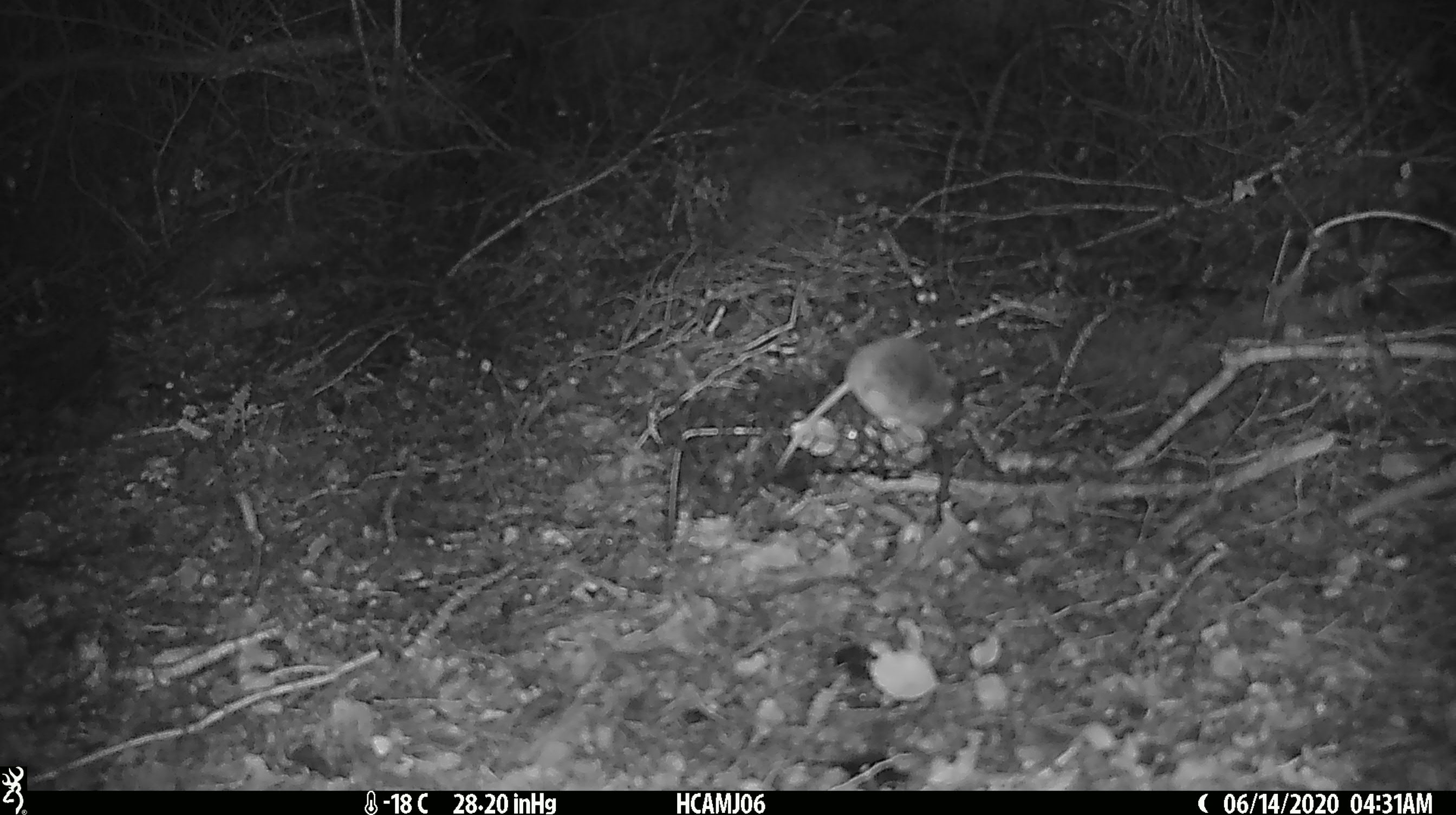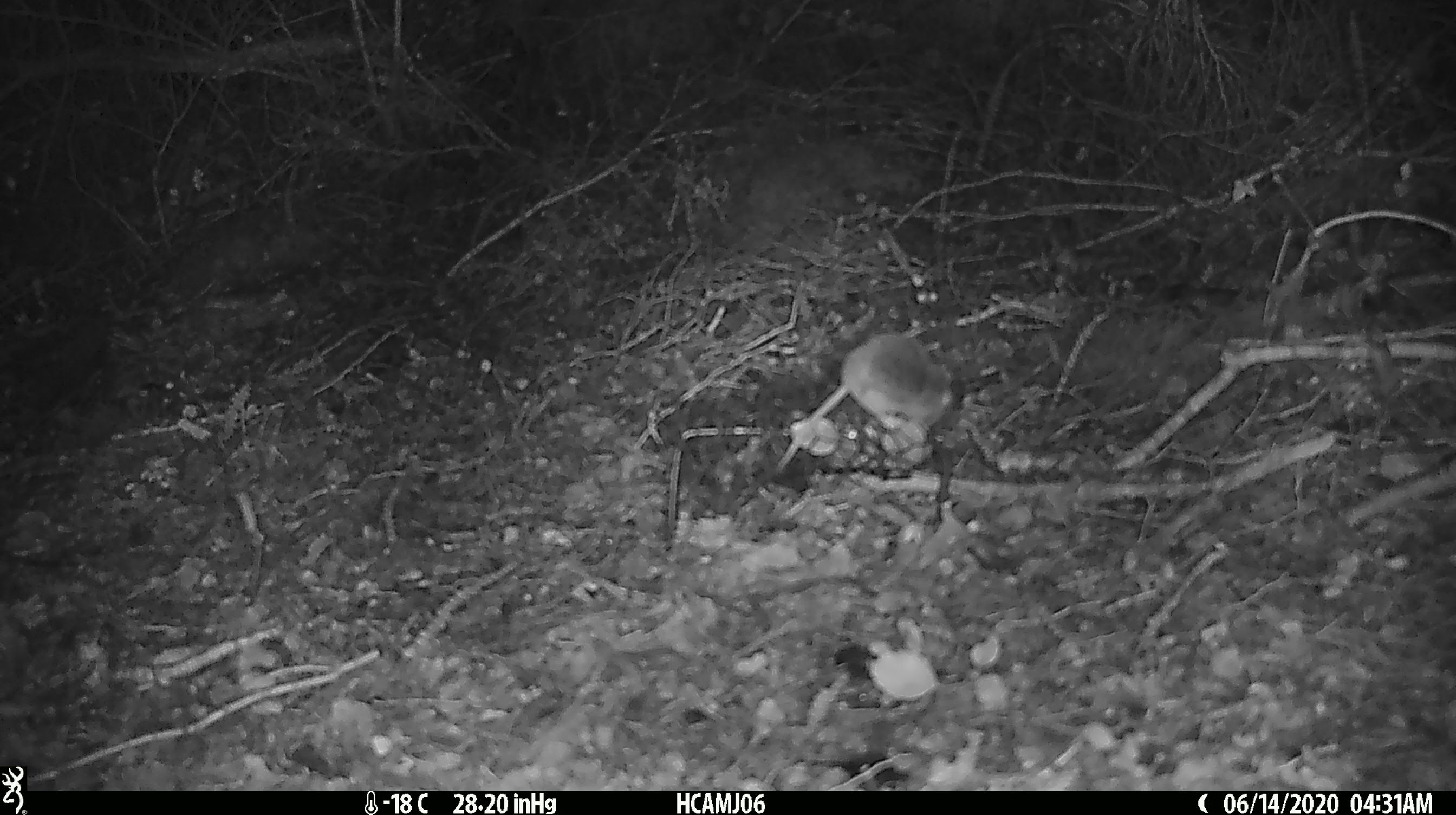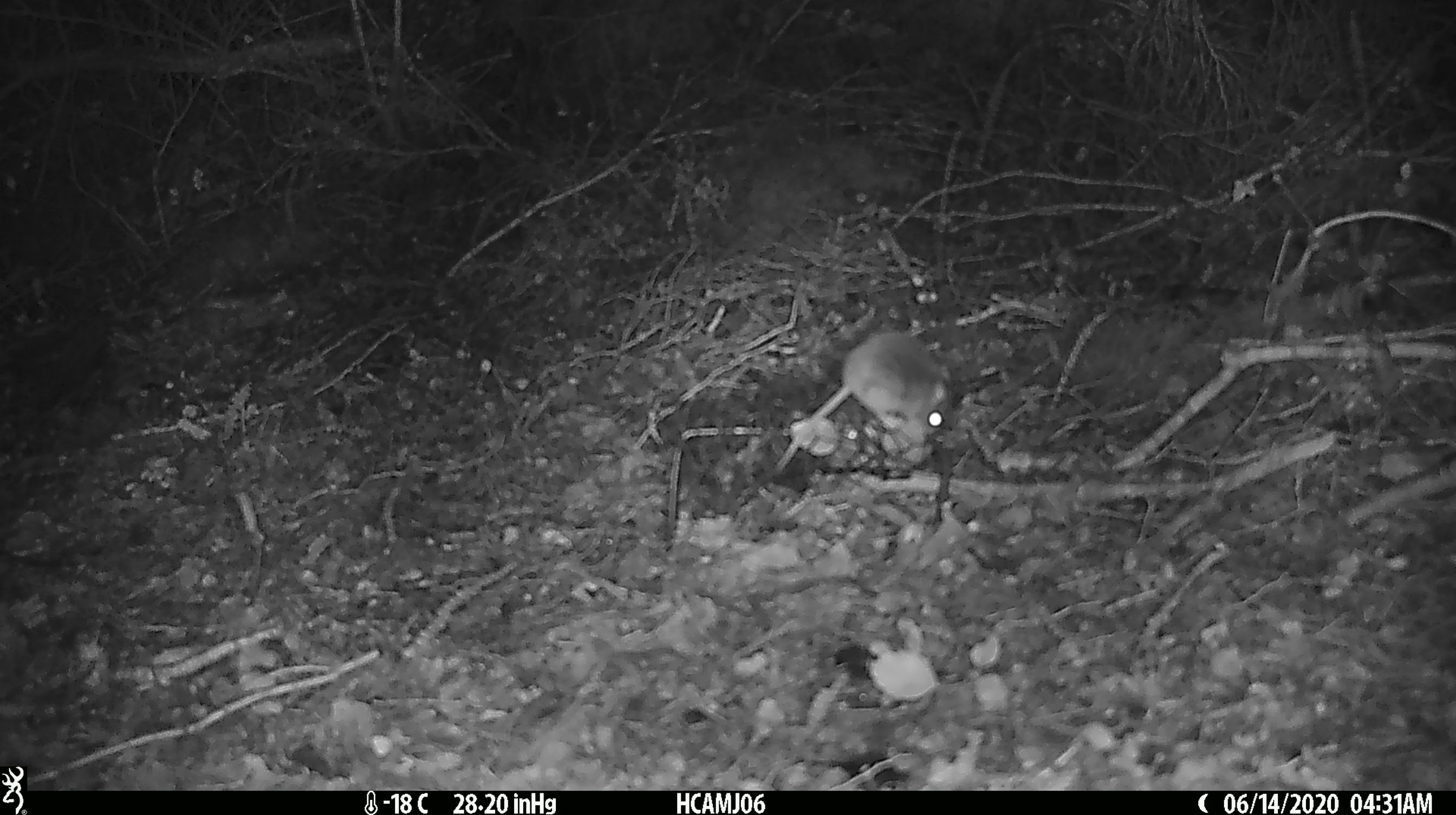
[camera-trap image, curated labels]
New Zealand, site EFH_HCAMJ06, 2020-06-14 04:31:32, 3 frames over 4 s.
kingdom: Animalia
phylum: Chordata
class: Mammalia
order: Rodentia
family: Muridae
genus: Mus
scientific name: Mus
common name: mouse